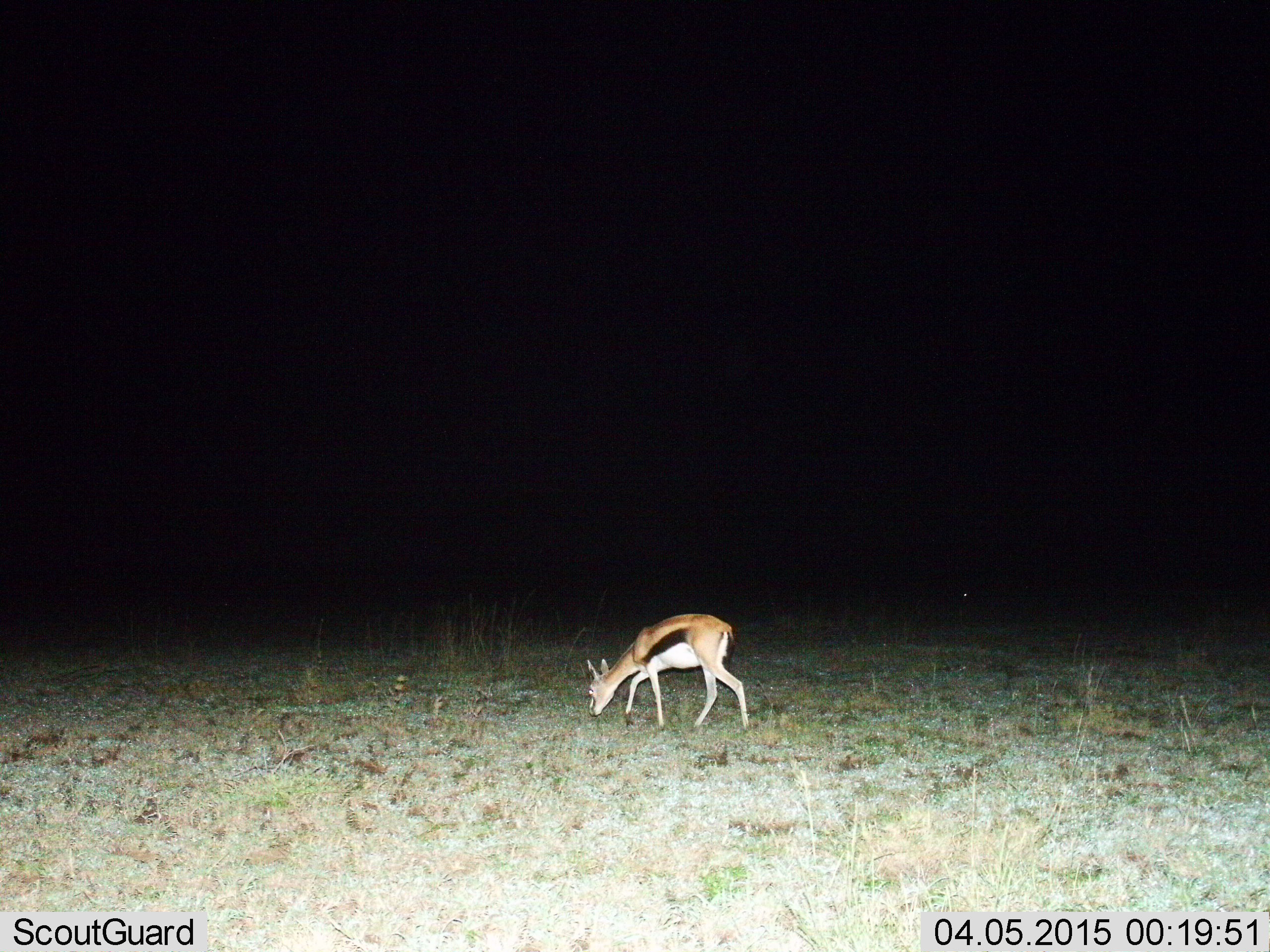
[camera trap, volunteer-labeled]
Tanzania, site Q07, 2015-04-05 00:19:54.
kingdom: Animalia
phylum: Chordata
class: Mammalia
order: Artiodactyla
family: Bovidae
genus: Eudorcas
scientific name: Eudorcas thomsonii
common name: thomson's gazelle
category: gazellethomsons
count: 1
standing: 30%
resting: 0%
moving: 20%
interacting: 0%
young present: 0%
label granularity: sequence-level